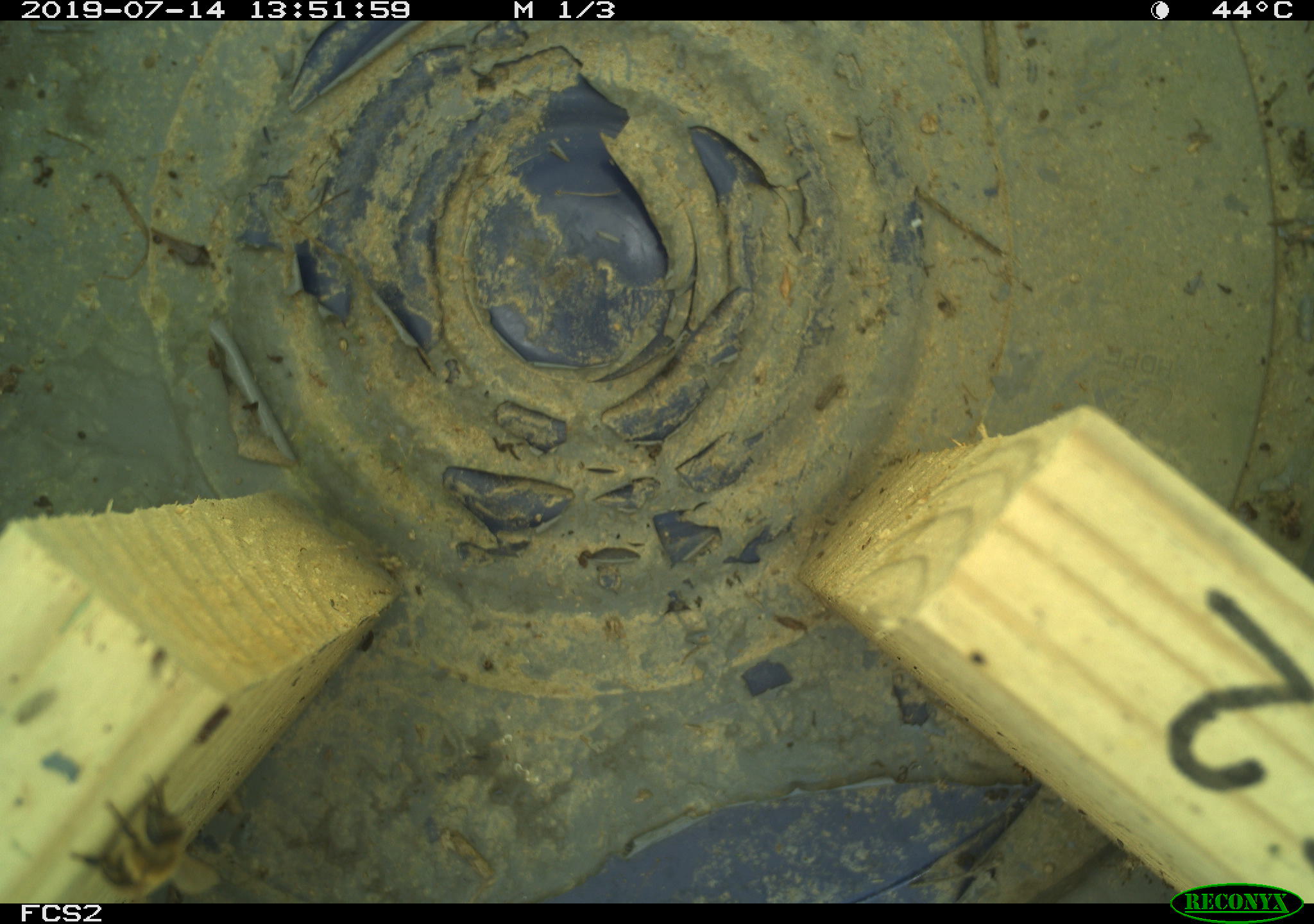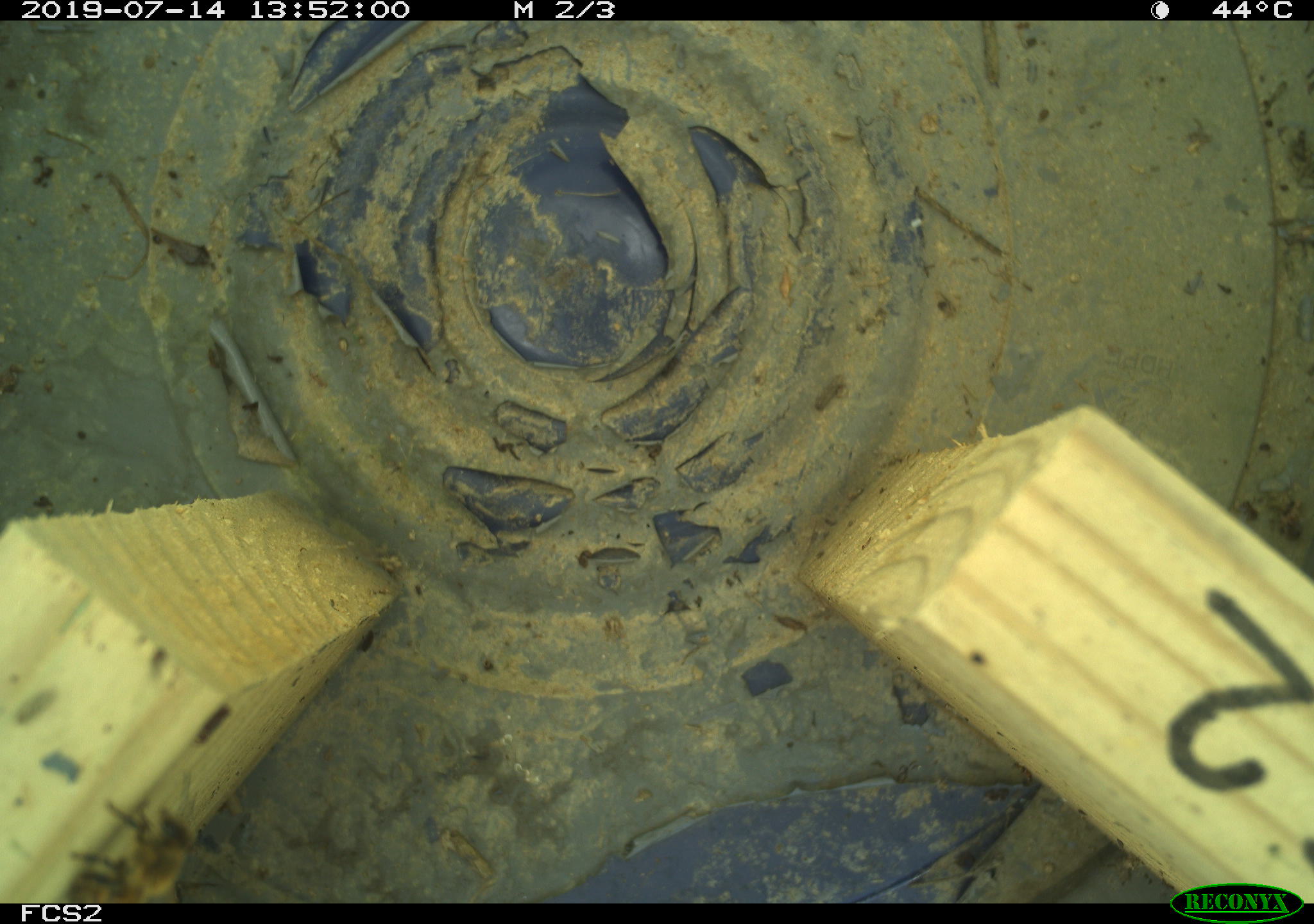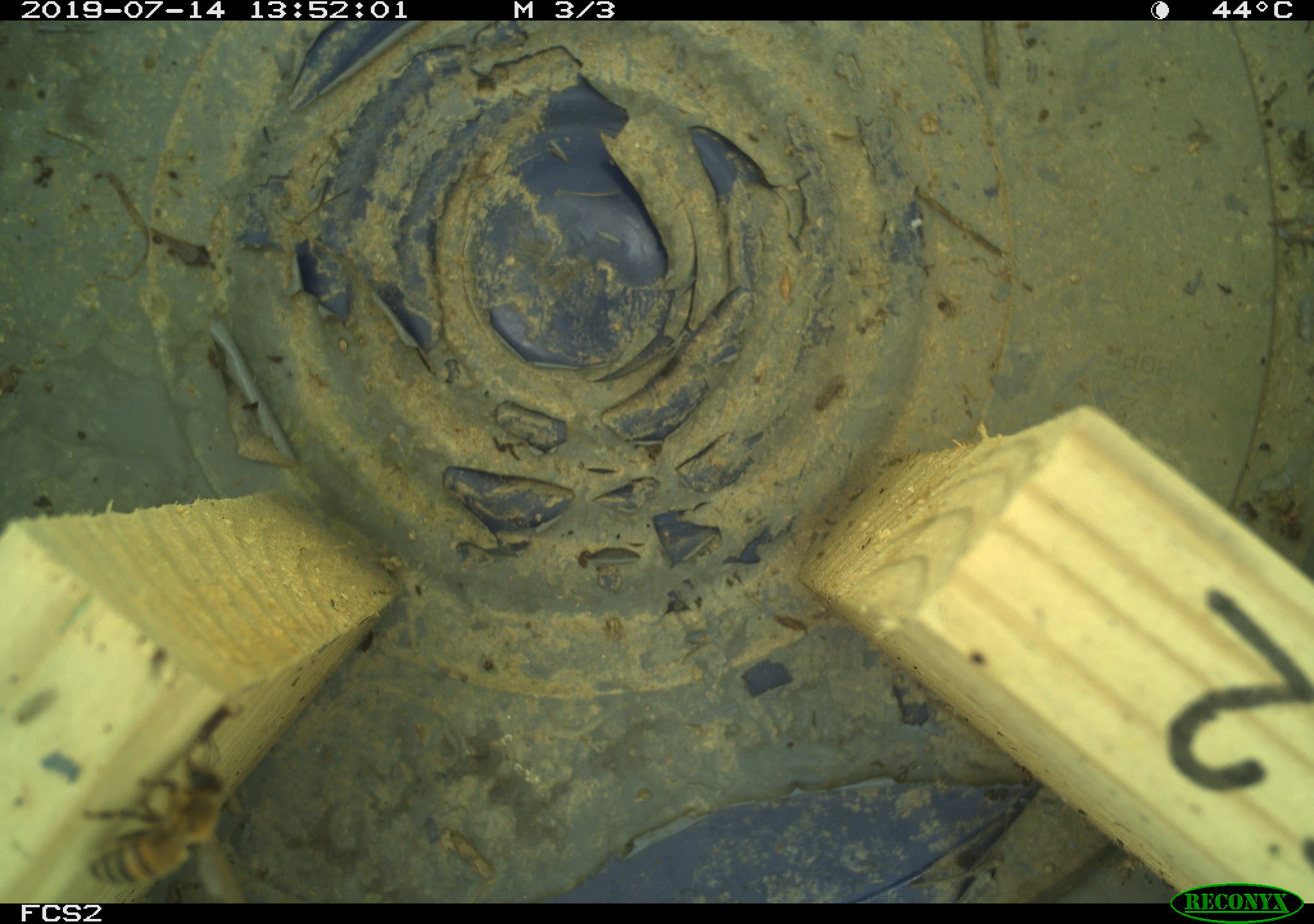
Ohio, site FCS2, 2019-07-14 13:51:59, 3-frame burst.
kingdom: Animalia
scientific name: Animalia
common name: animal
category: invertebrate